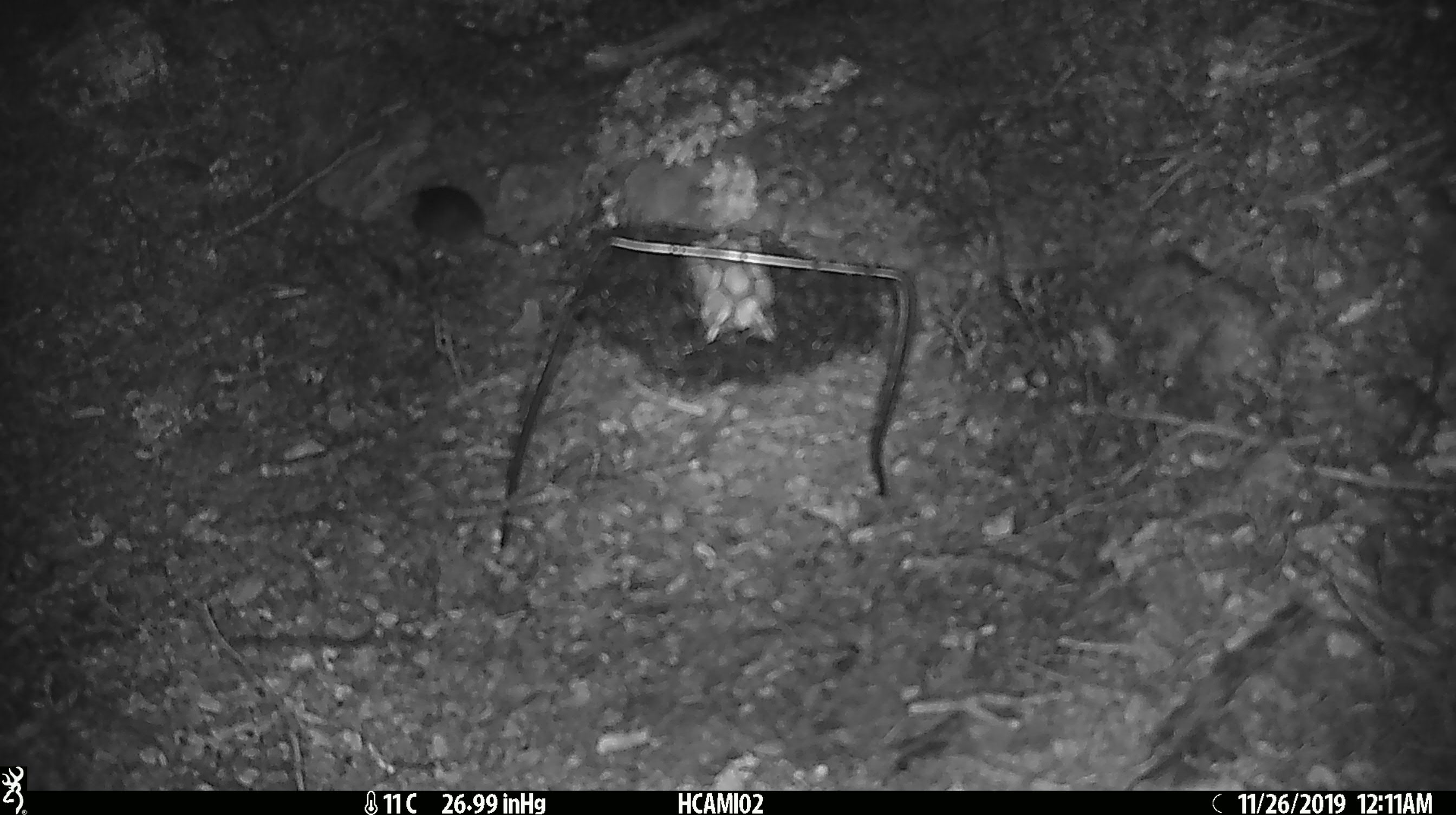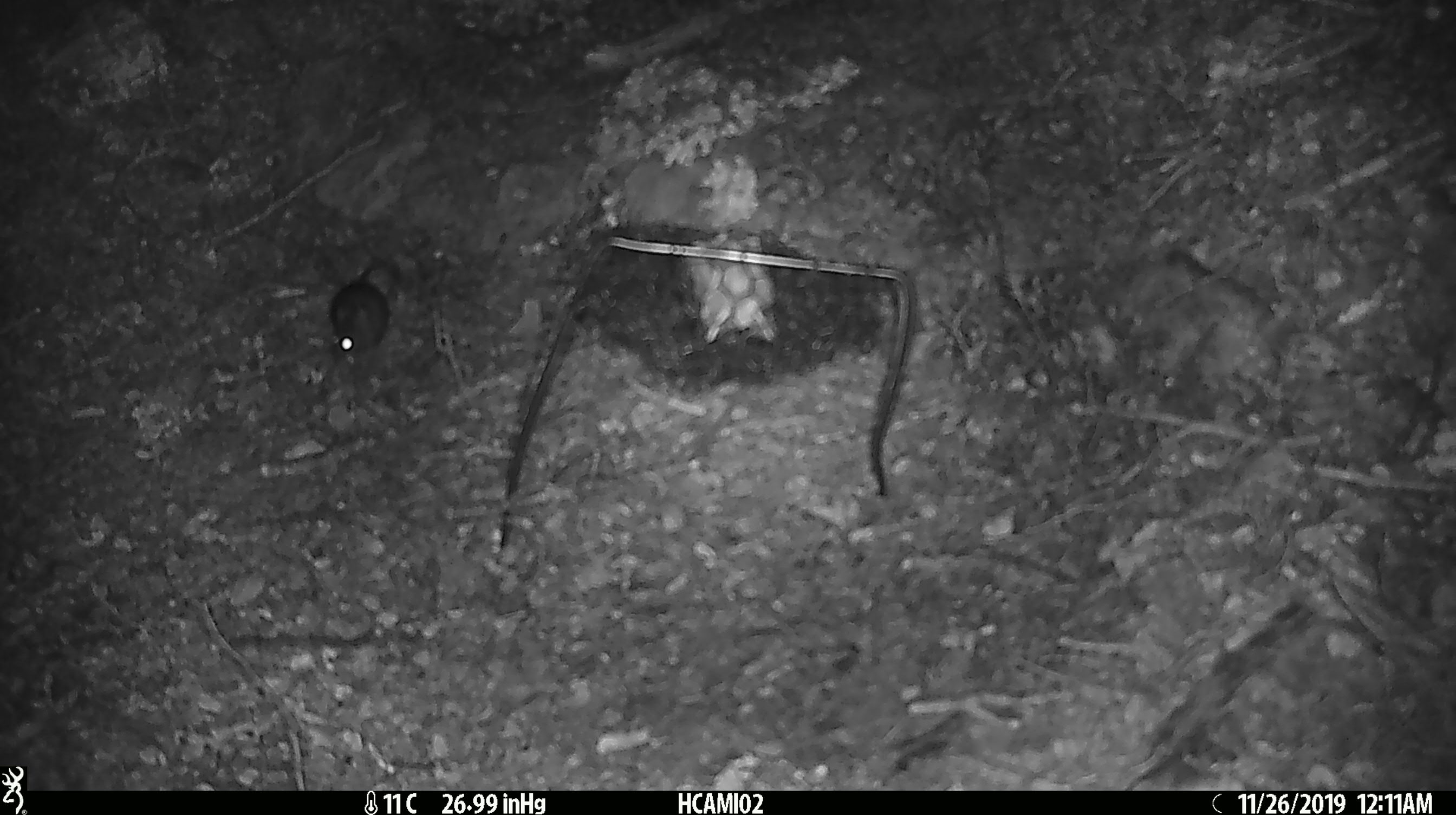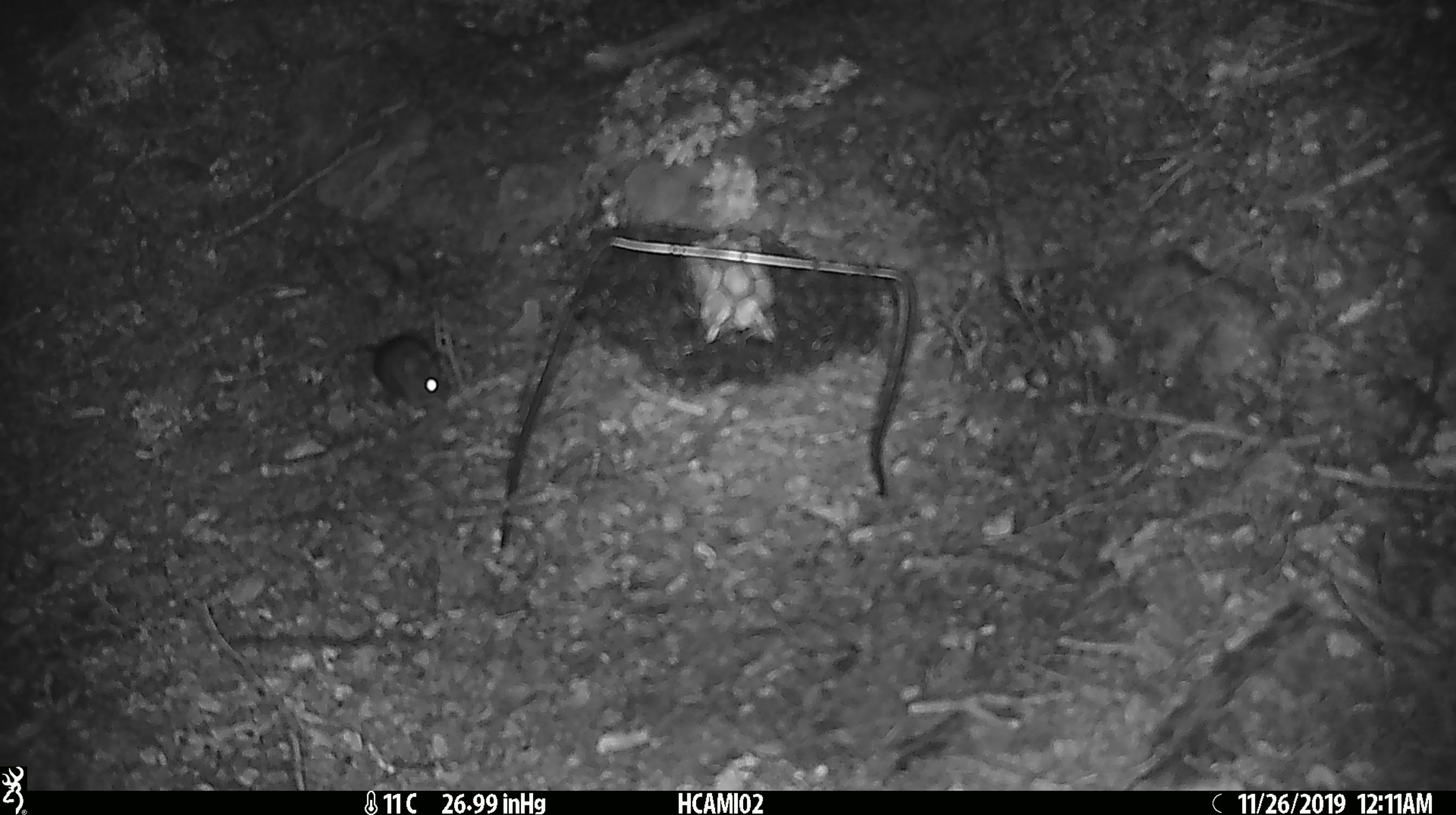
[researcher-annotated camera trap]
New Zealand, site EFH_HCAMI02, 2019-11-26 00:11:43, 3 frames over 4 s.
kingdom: Animalia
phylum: Chordata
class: Mammalia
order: Rodentia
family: Muridae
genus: Mus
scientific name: Mus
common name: mouse